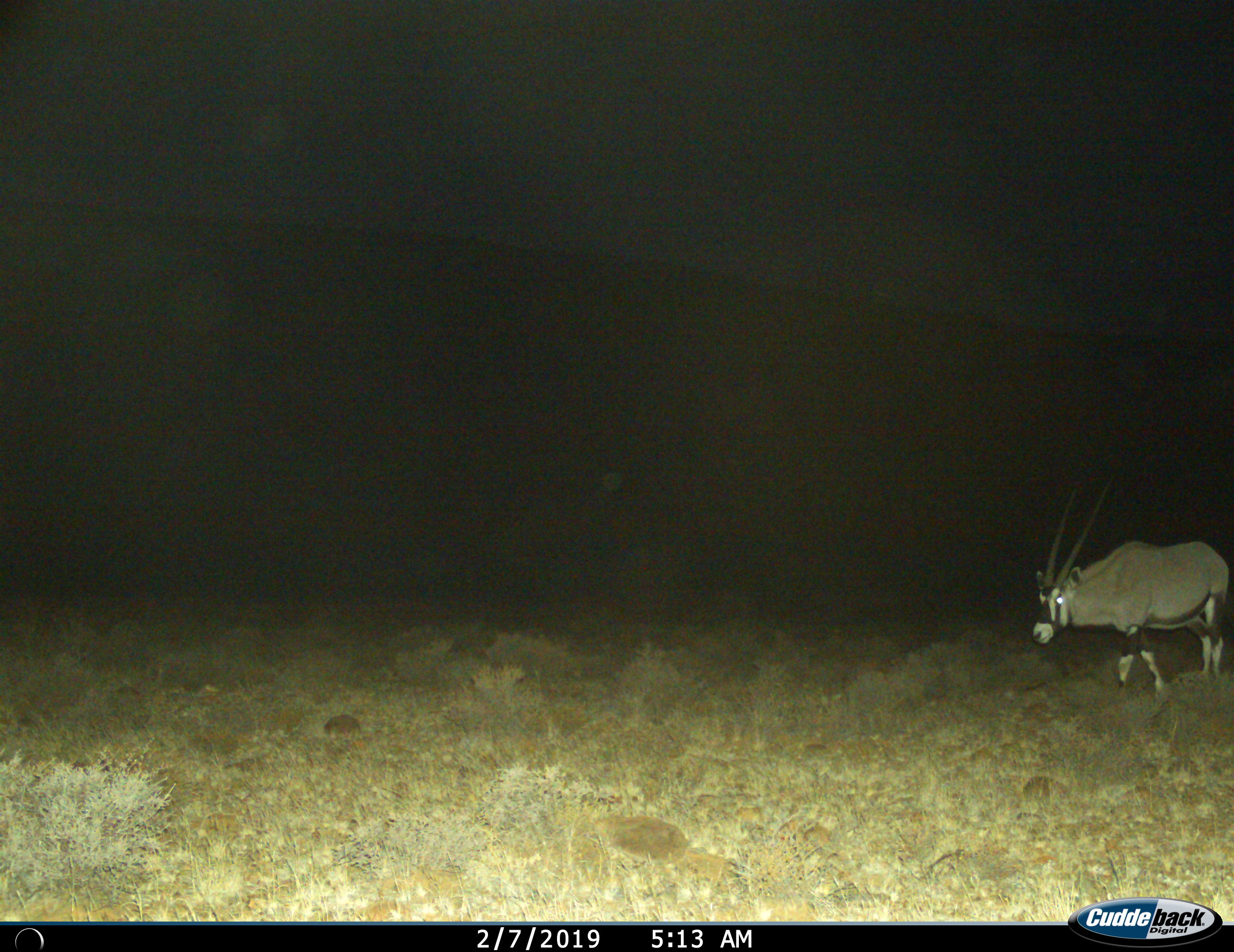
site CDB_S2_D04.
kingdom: Animalia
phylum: Chordata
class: Mammalia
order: Artiodactyla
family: Bovidae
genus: Oryx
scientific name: Oryx gazella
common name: gemsbok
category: oryx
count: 1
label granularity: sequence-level